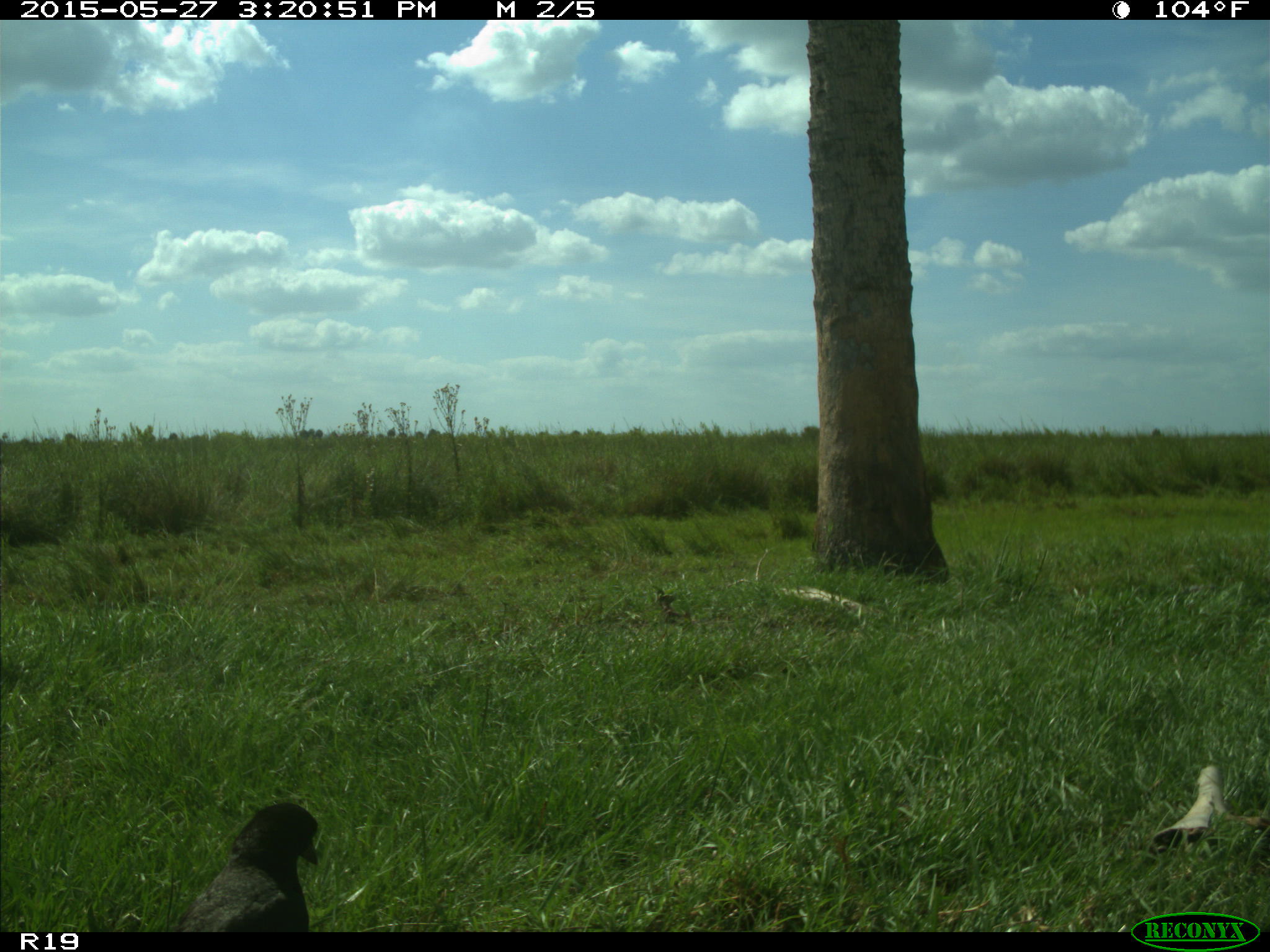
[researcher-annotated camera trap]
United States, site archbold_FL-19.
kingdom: Animalia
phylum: Chordata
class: Aves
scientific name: Aves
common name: birds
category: unidentified bird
Unidentified bird (birds) (Aves).